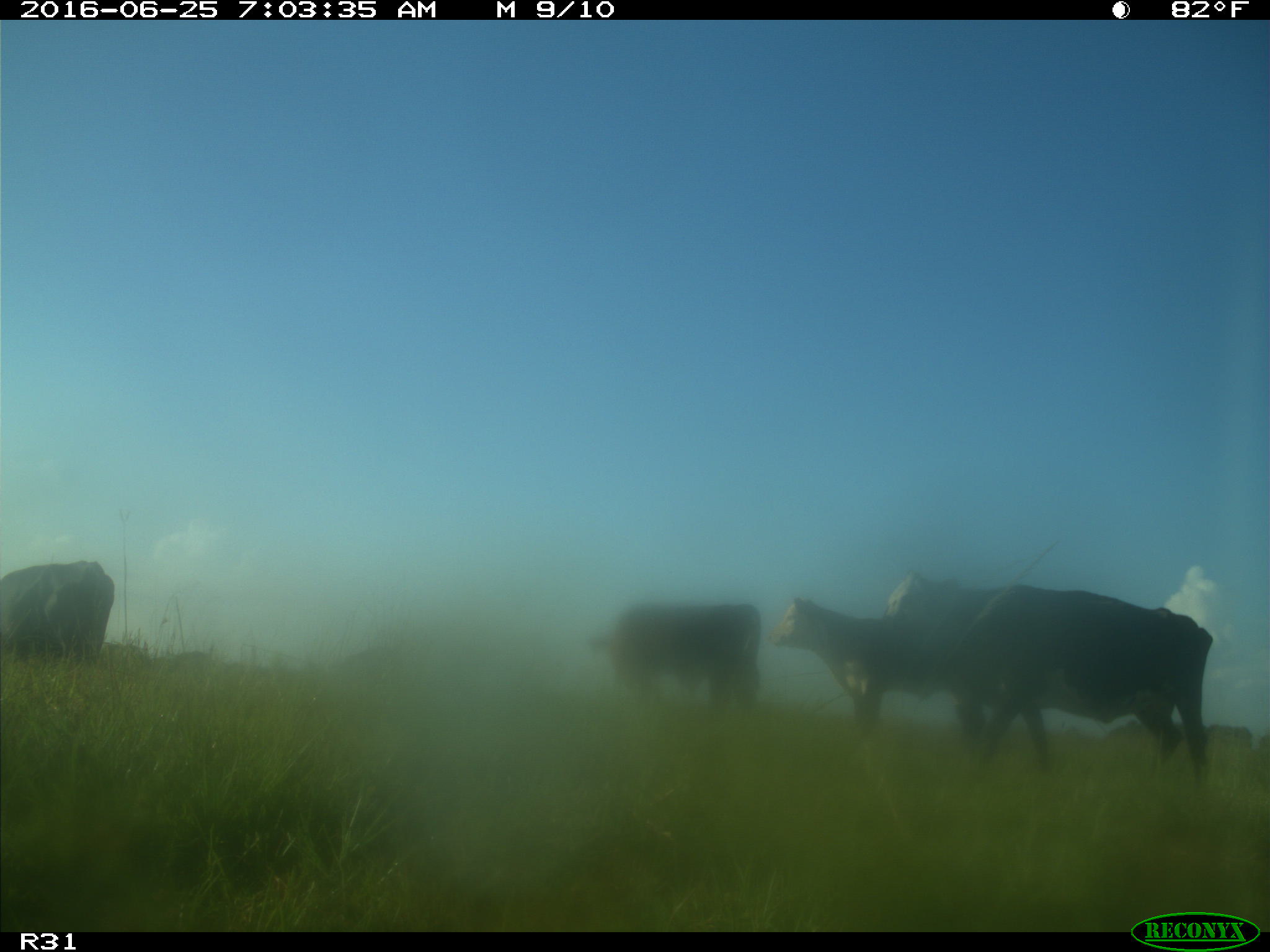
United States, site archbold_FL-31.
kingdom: Animalia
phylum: Chordata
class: Mammalia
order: Artiodactyla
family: Bovidae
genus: Bos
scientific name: Bos taurus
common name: domestic cow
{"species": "Bos taurus (domestic cow)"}